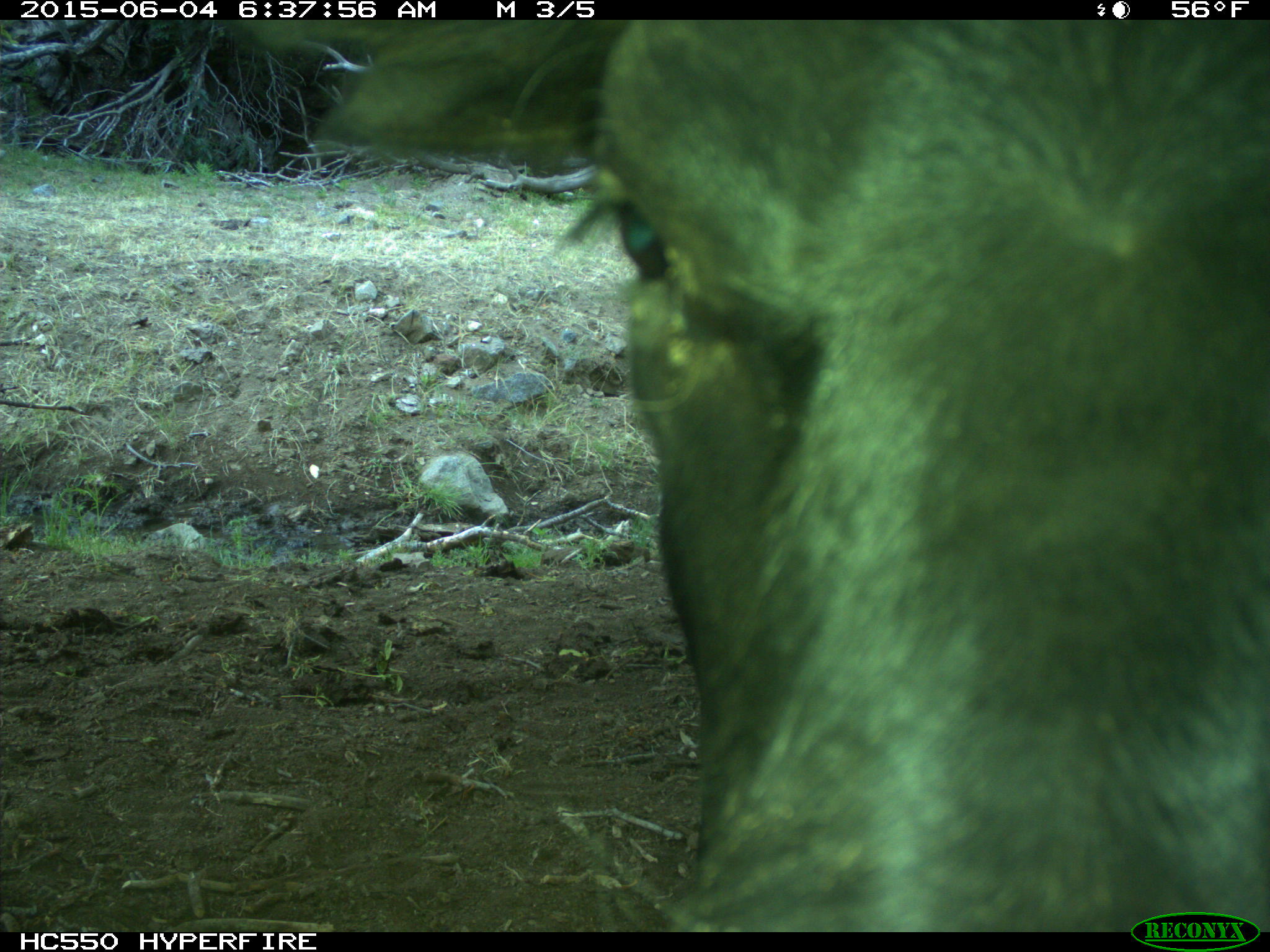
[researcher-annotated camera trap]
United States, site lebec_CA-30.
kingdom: Animalia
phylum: Chordata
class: Mammalia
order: Artiodactyla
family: Bovidae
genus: Bos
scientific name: Bos taurus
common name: domestic cow